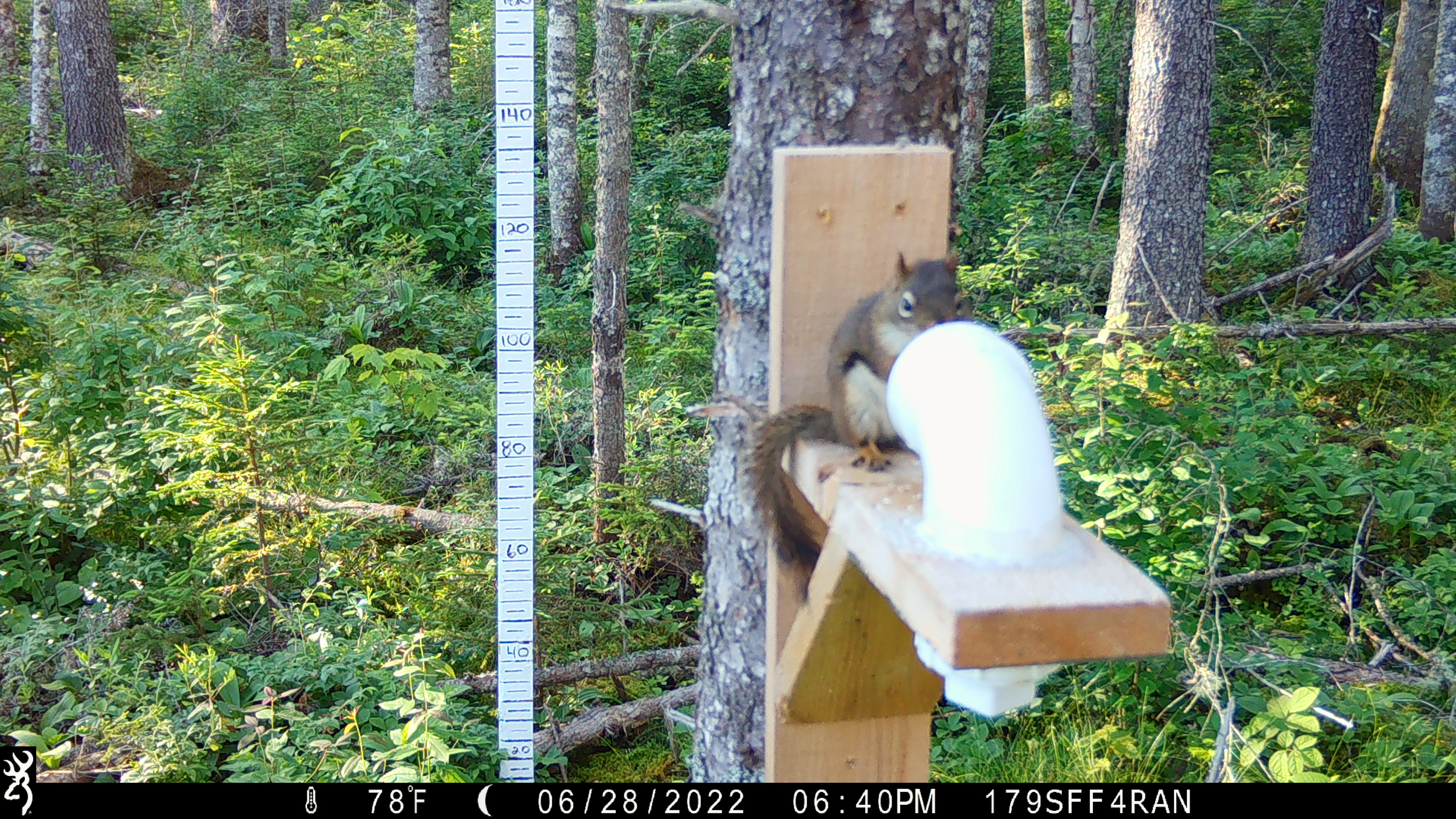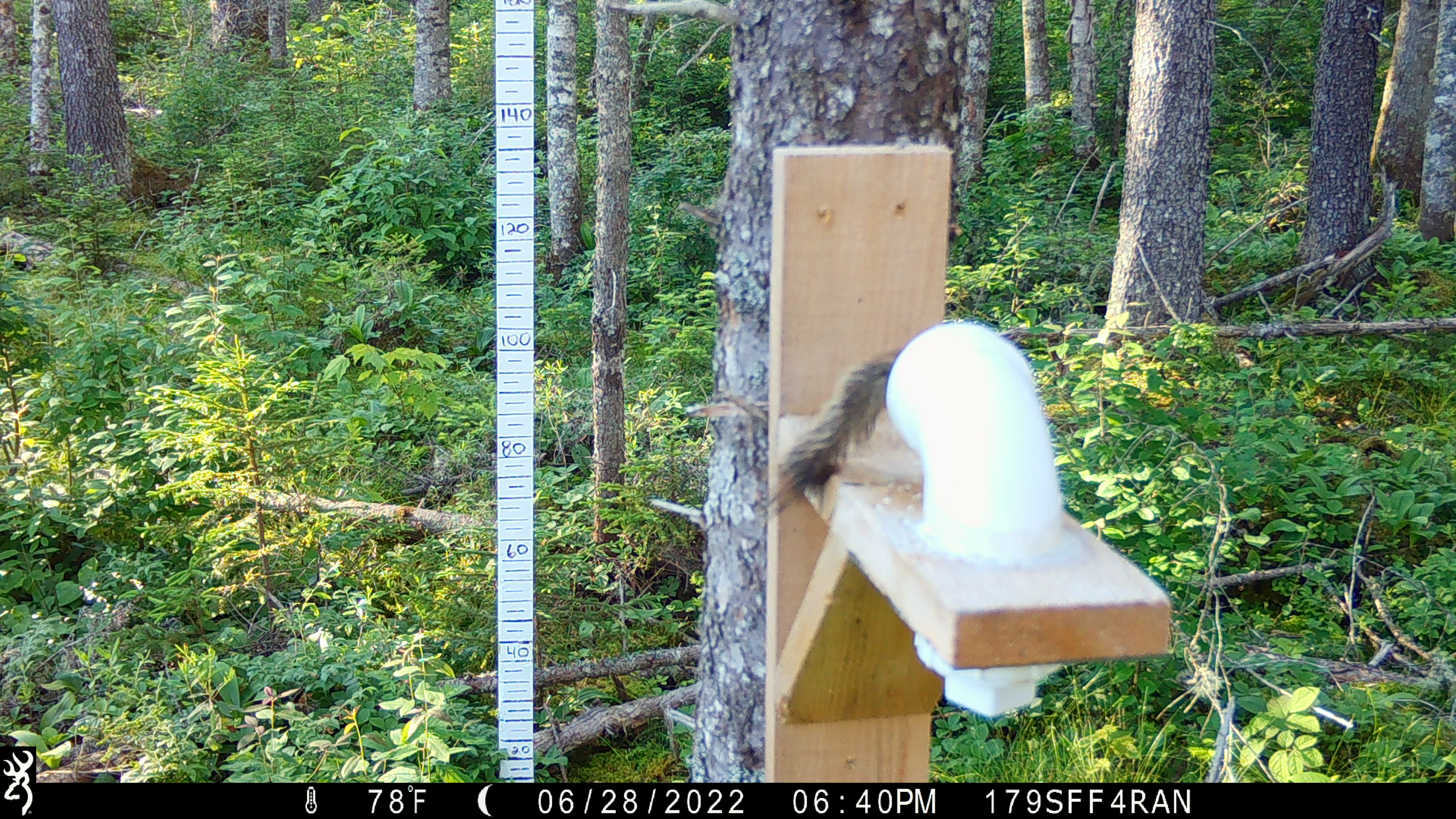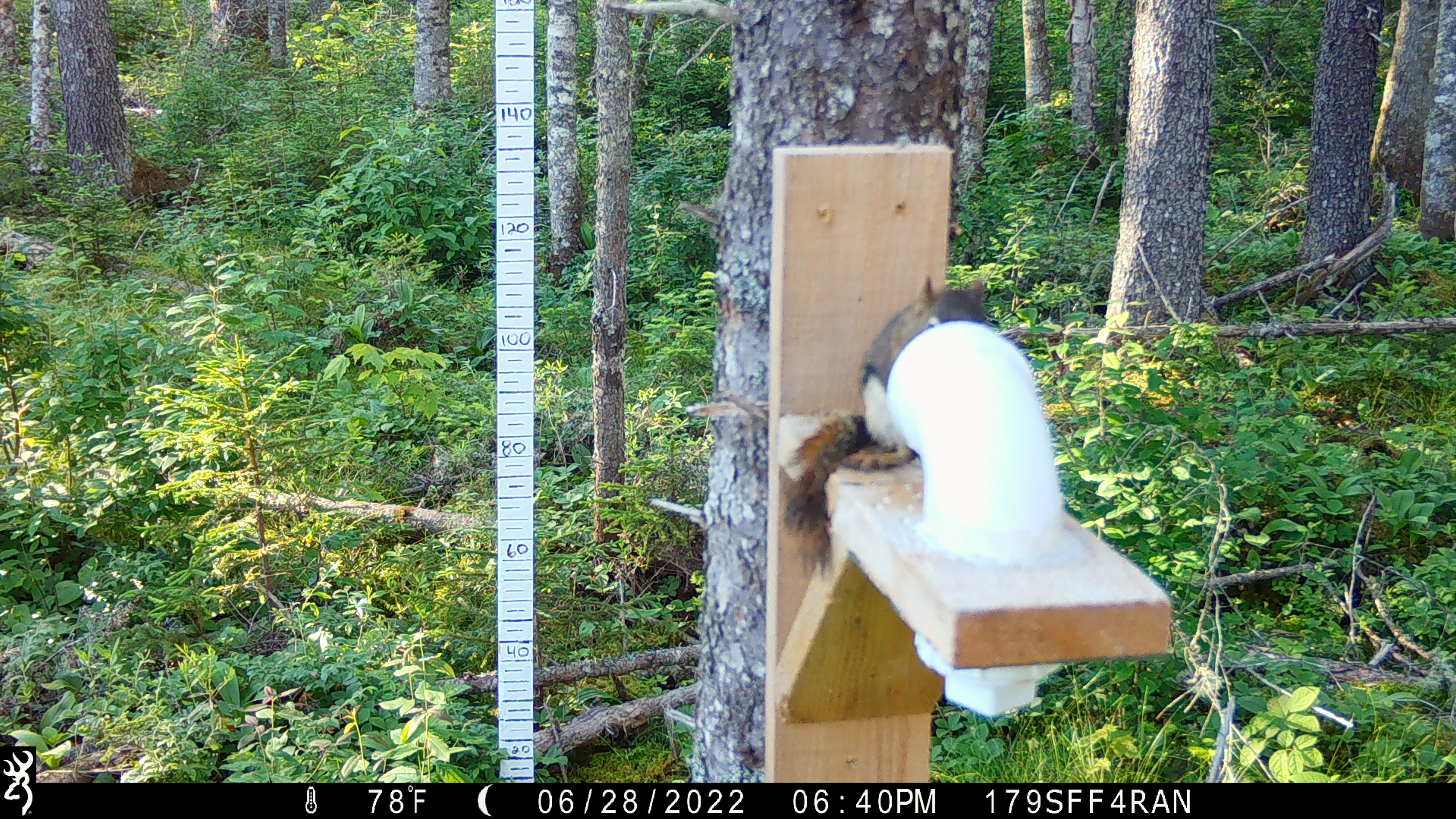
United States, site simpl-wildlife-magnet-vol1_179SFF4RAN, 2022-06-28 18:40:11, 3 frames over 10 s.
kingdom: Animalia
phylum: Chordata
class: Mammalia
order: Rodentia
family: Sciuridae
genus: Tamiasciurus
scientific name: Tamiasciurus hudsonicus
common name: red squirrel